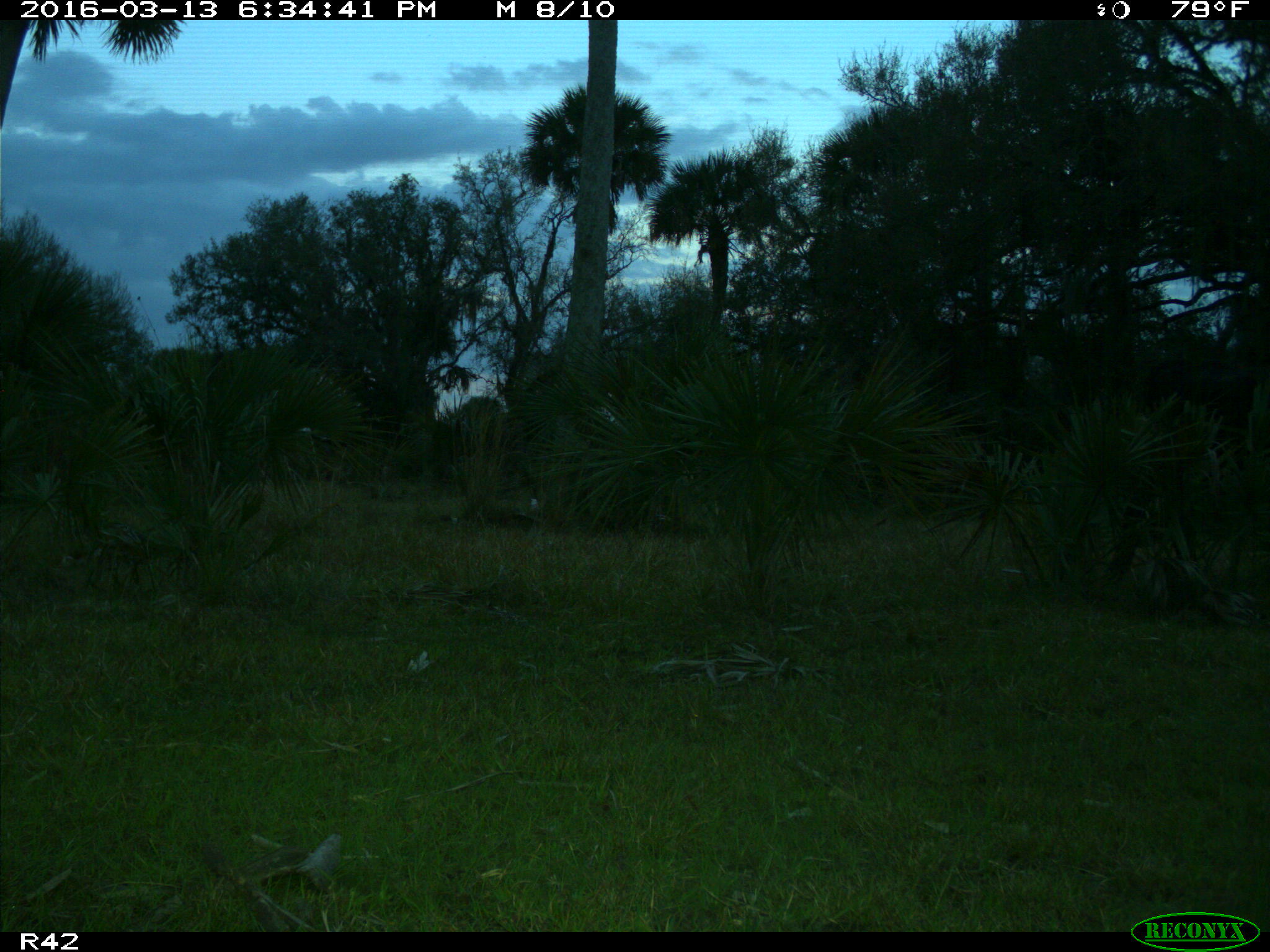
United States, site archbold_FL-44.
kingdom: Animalia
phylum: Chordata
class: Mammalia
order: Artiodactyla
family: Bovidae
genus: Bos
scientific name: Bos taurus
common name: domestic cow